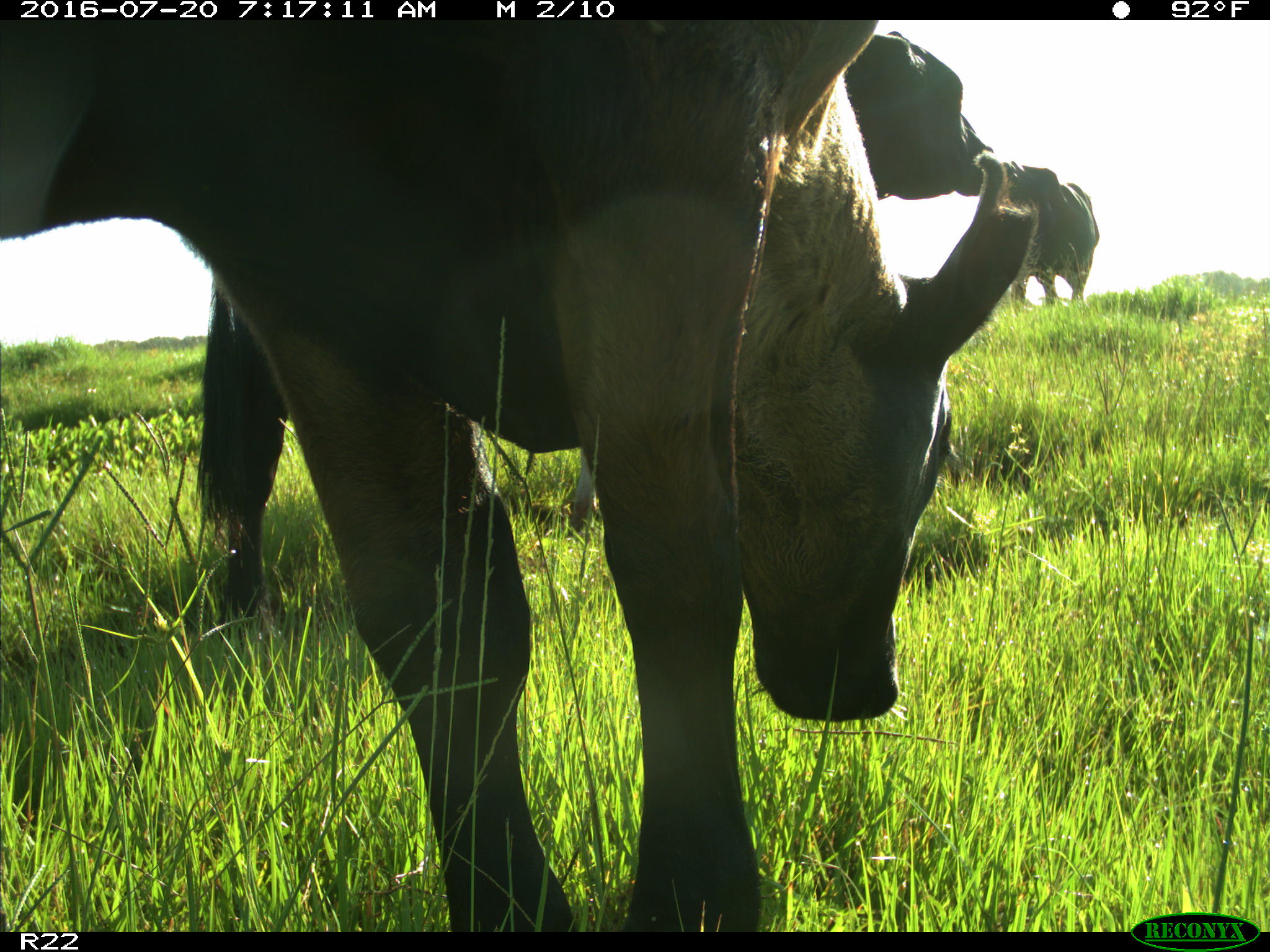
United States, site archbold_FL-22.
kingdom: Animalia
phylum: Chordata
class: Mammalia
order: Artiodactyla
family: Bovidae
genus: Bos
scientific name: Bos taurus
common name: domestic cow